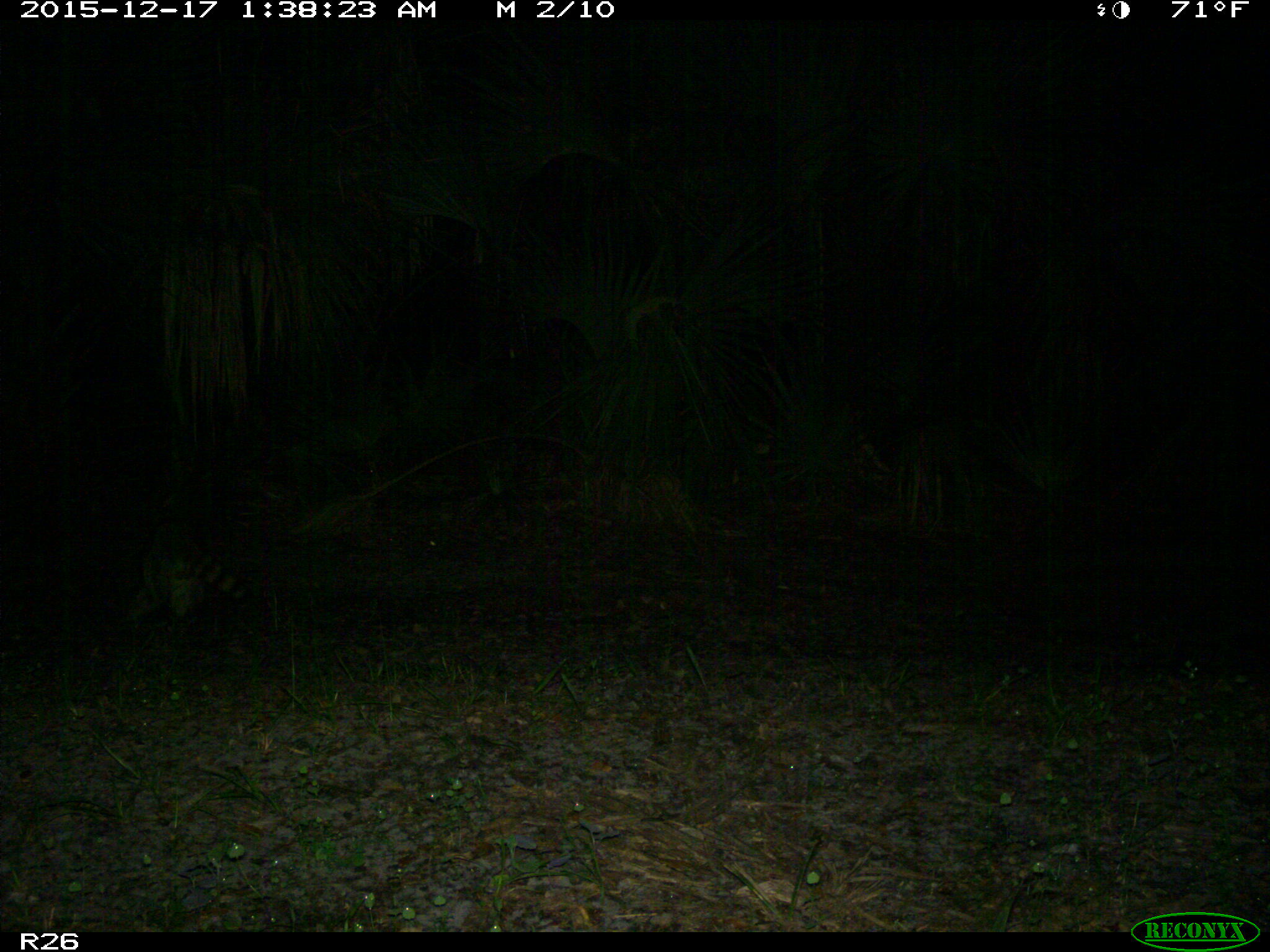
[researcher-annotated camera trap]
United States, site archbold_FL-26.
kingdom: Animalia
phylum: Chordata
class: Mammalia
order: Carnivora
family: Procyonidae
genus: Procyon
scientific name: Procyon lotor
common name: common raccoon